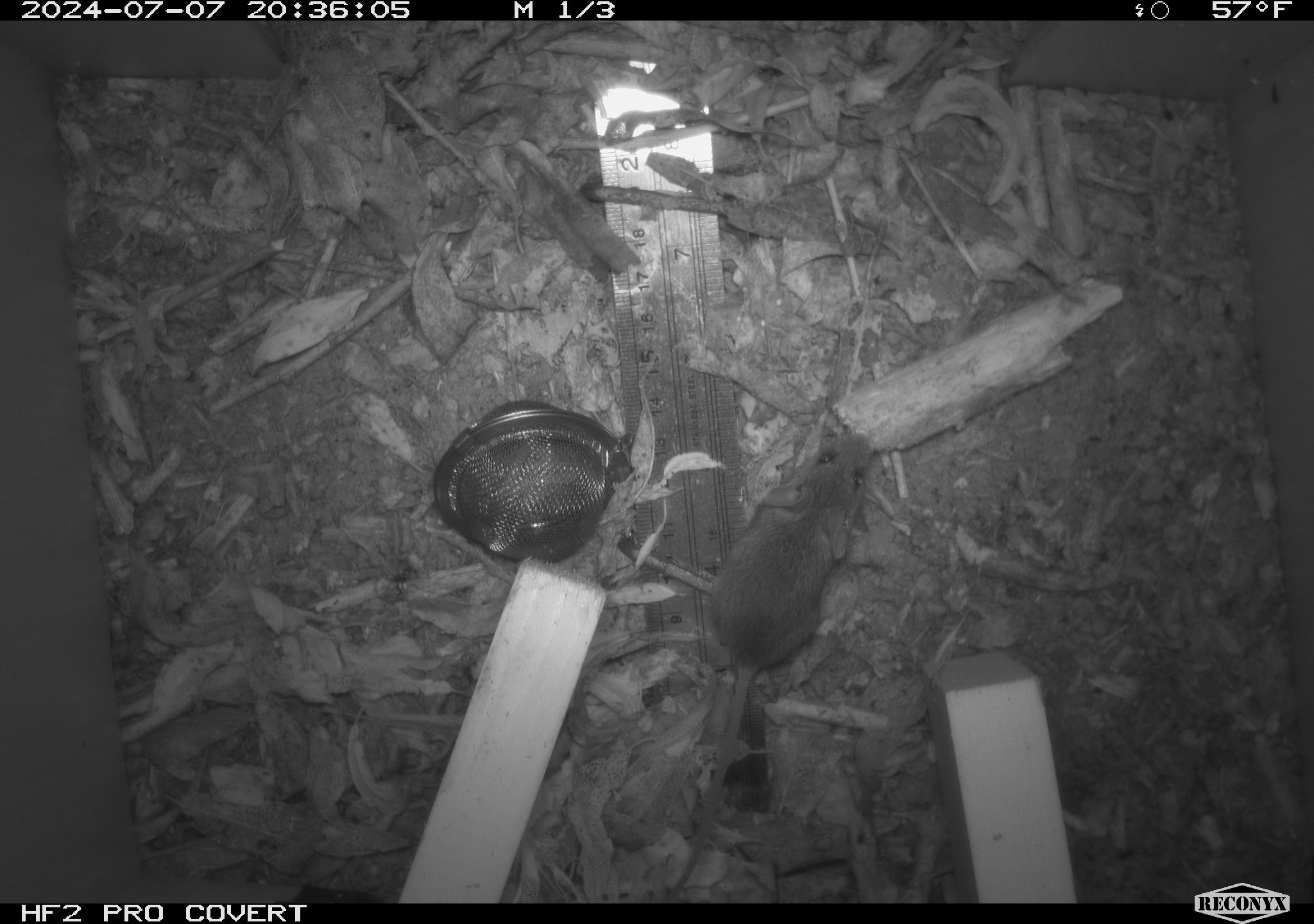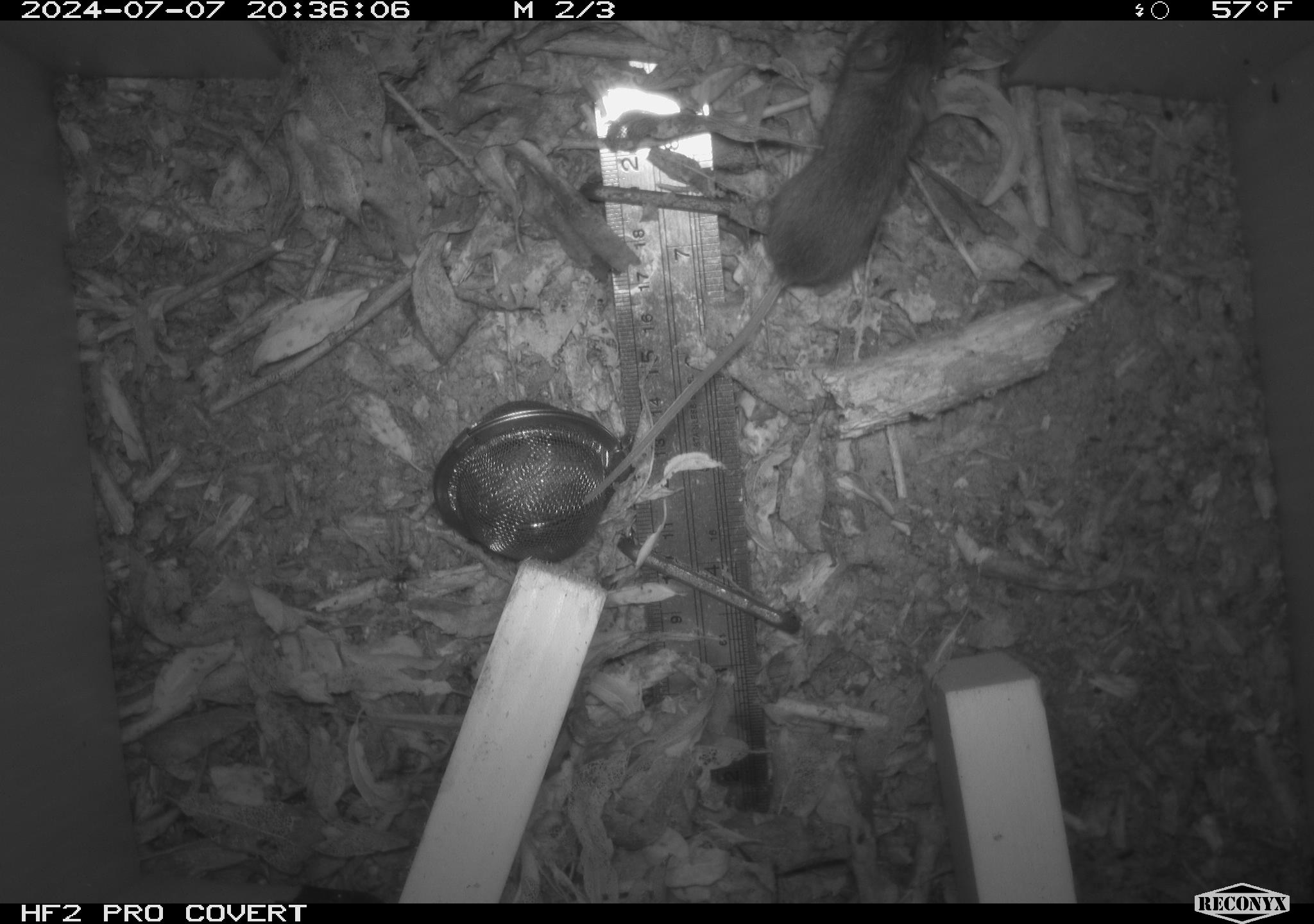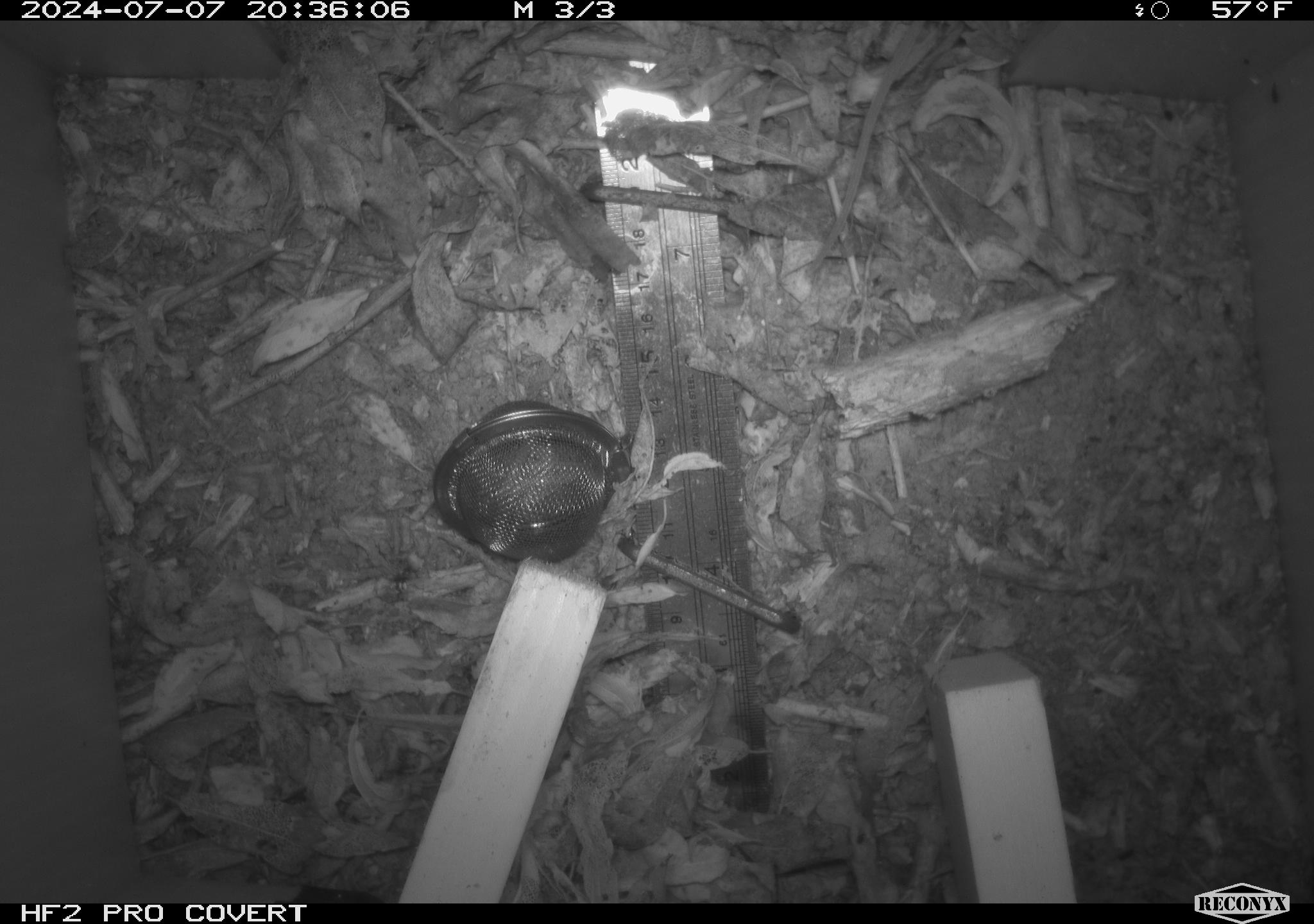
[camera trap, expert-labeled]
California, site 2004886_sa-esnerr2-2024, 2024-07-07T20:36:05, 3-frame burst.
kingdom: Animalia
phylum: Chordata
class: Mammalia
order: Rodentia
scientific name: Rodentia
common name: rodent